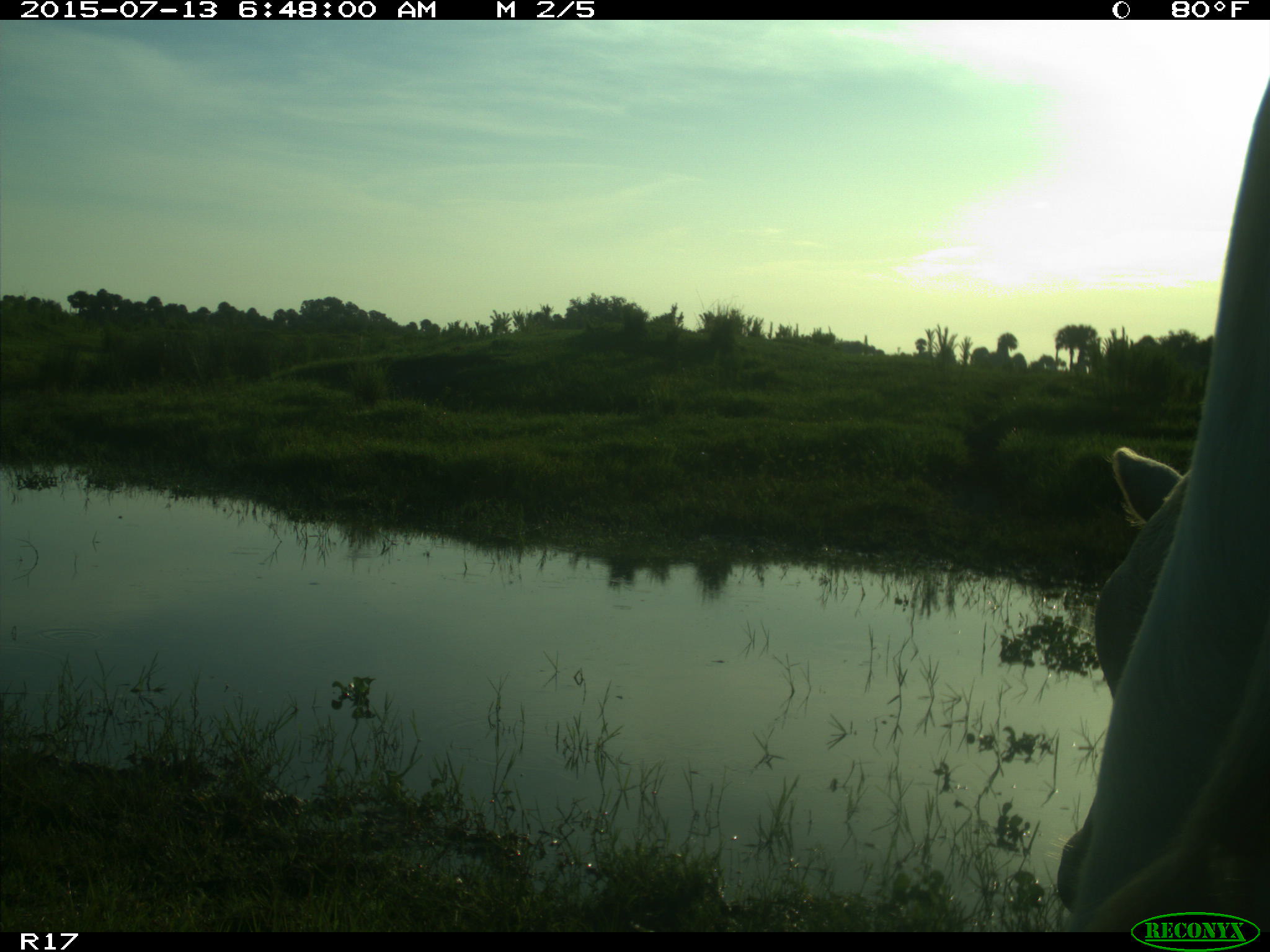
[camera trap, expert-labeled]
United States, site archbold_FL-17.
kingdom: Animalia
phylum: Chordata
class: Mammalia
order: Artiodactyla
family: Bovidae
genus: Bos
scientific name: Bos taurus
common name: domestic cow